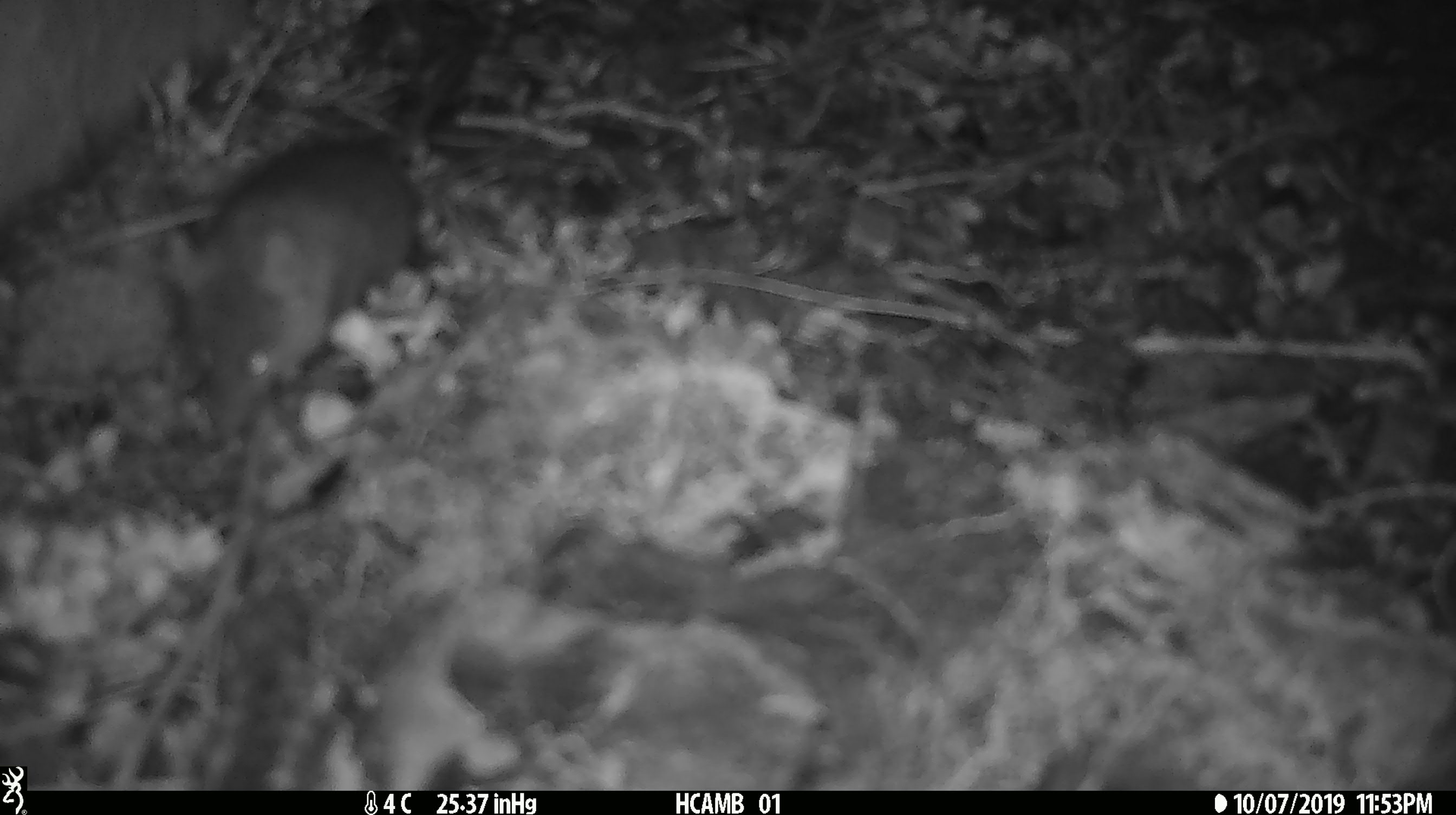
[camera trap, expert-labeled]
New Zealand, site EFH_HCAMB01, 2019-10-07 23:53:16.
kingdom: Animalia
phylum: Chordata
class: Mammalia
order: Rodentia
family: Muridae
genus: Mus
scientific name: Mus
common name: mouse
Mouse (Mus).